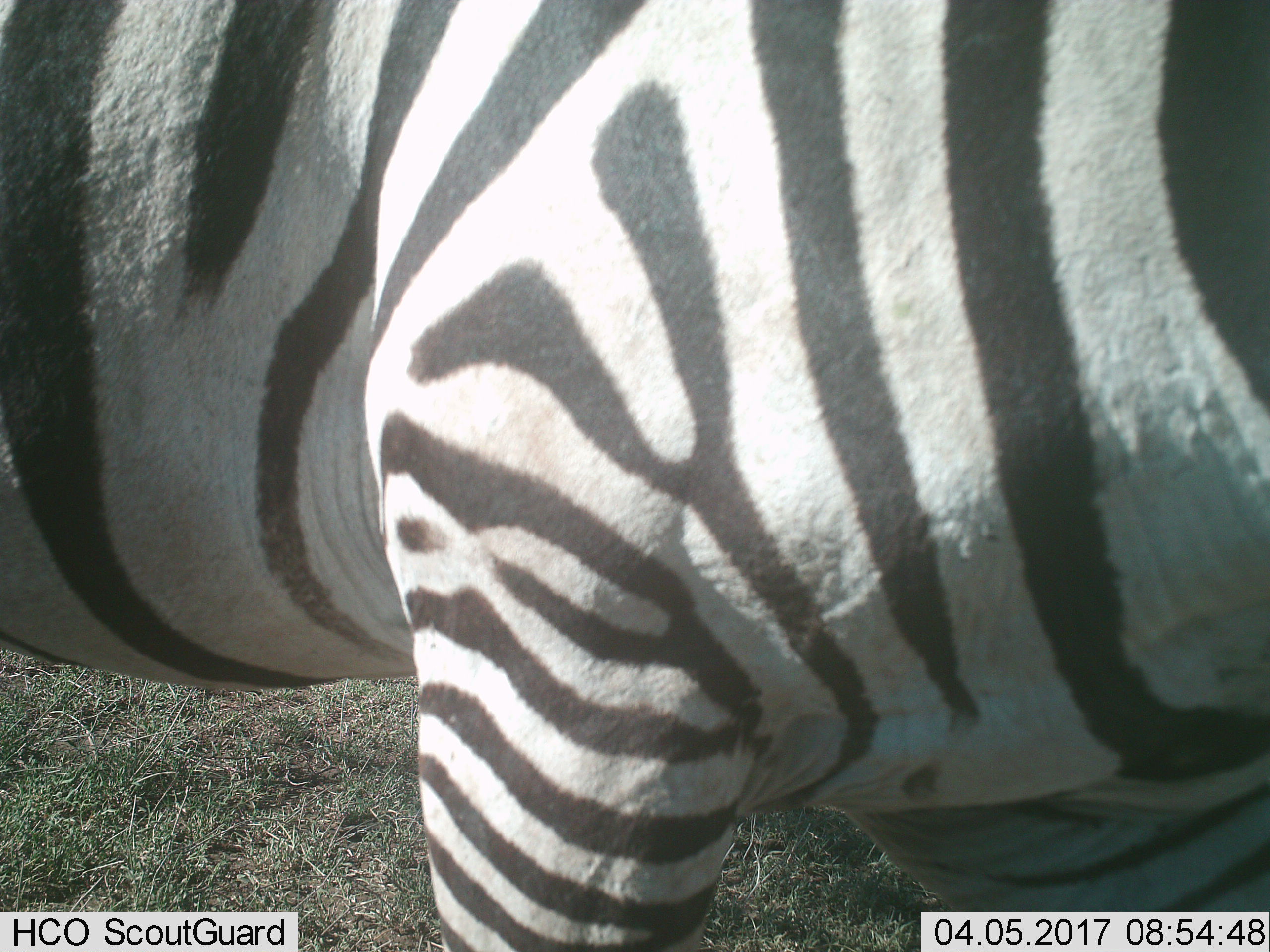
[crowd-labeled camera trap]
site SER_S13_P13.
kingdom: Animalia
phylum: Chordata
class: Mammalia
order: Perissodactyla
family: Equidae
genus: Equus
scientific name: Equus quagga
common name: plains zebra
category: zebraplains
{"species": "zebraplains (plains zebra) (Equus quagga)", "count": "1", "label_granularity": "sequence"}